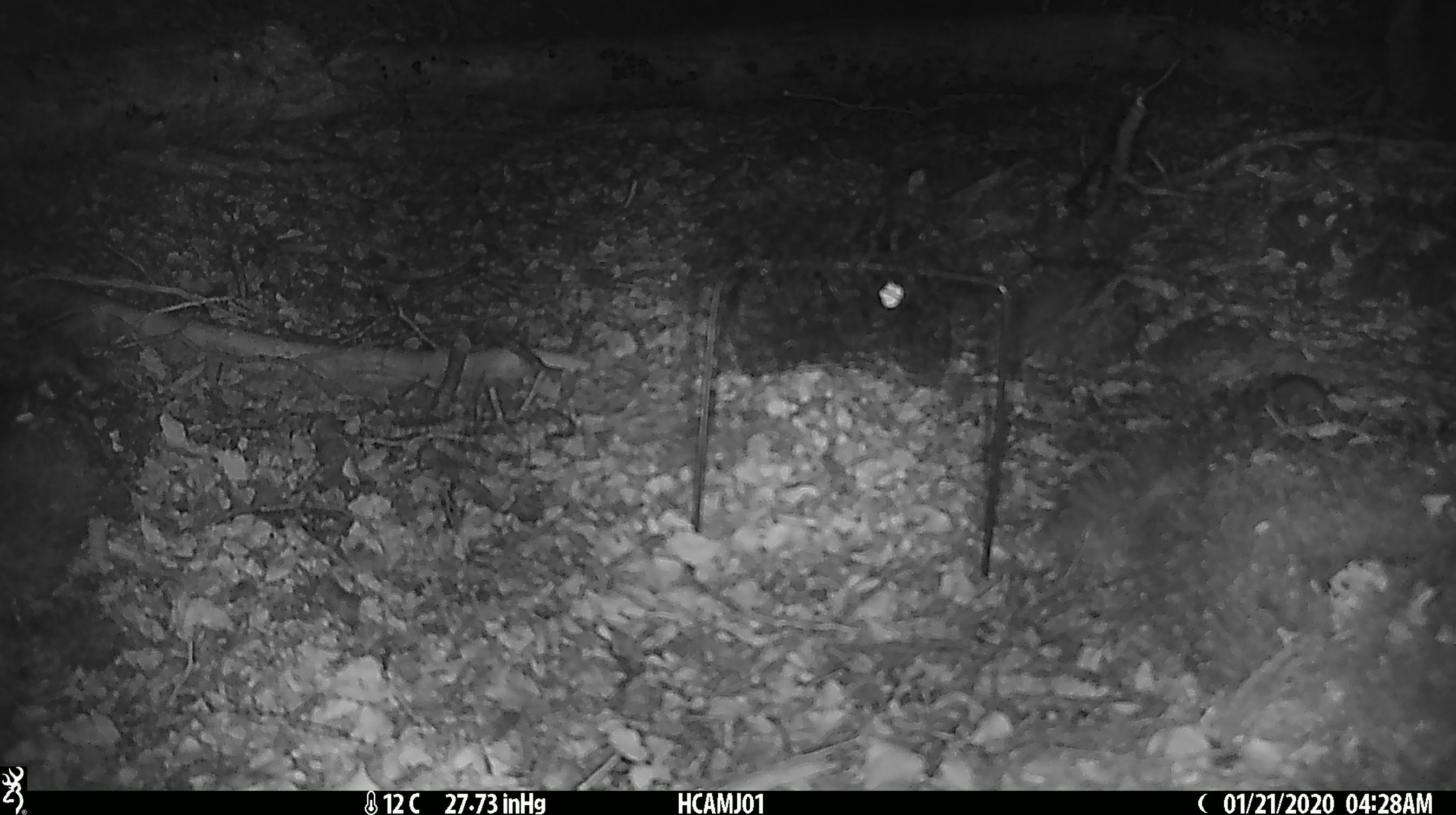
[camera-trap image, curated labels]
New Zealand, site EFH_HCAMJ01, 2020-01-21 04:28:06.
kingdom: Animalia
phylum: Chordata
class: Mammalia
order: Rodentia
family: Muridae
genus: Mus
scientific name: Mus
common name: mouse